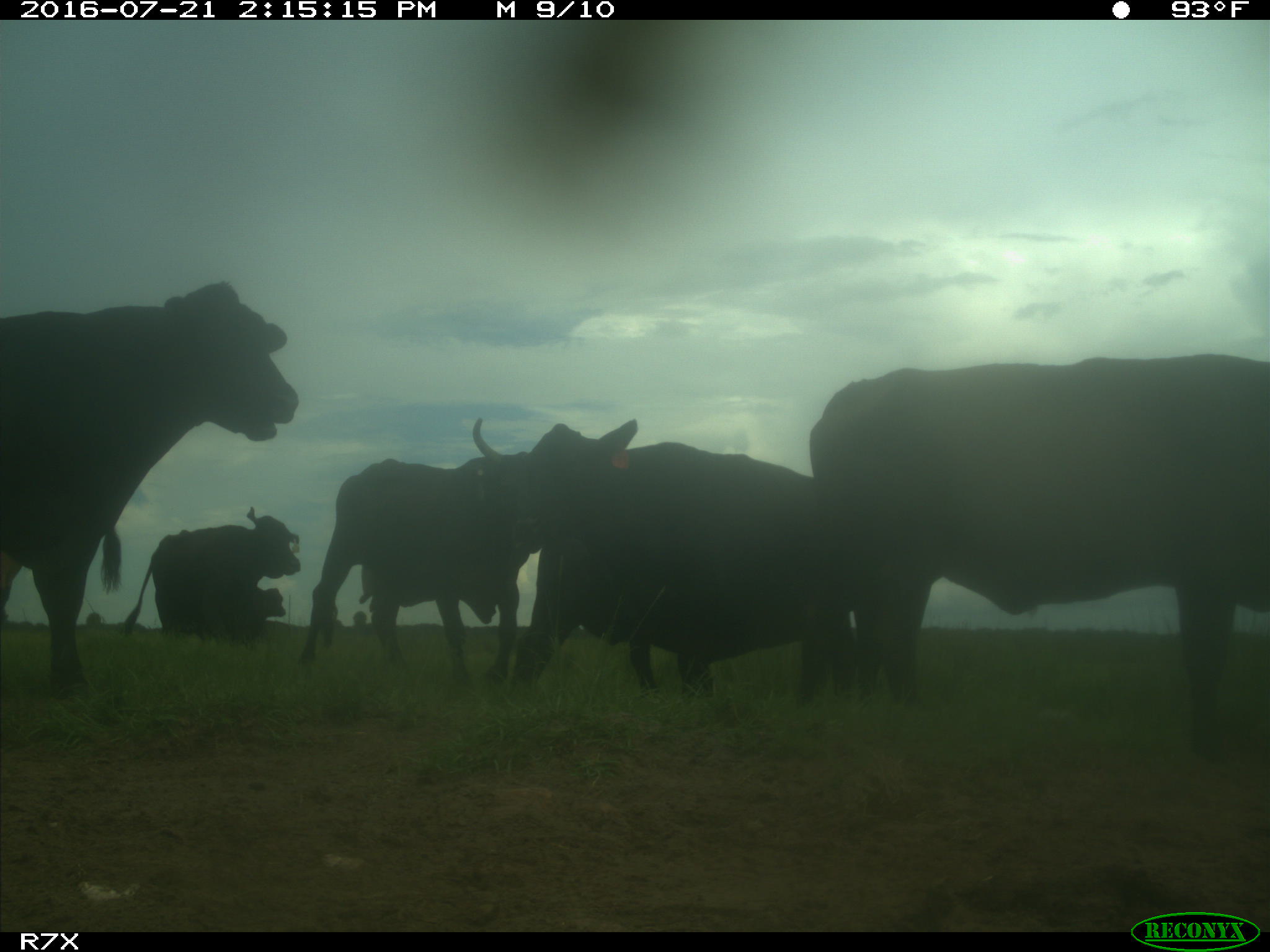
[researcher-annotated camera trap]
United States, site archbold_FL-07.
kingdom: Animalia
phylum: Chordata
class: Mammalia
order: Artiodactyla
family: Bovidae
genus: Bos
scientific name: Bos taurus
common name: domestic cow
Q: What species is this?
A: Bos taurus (domestic cow).